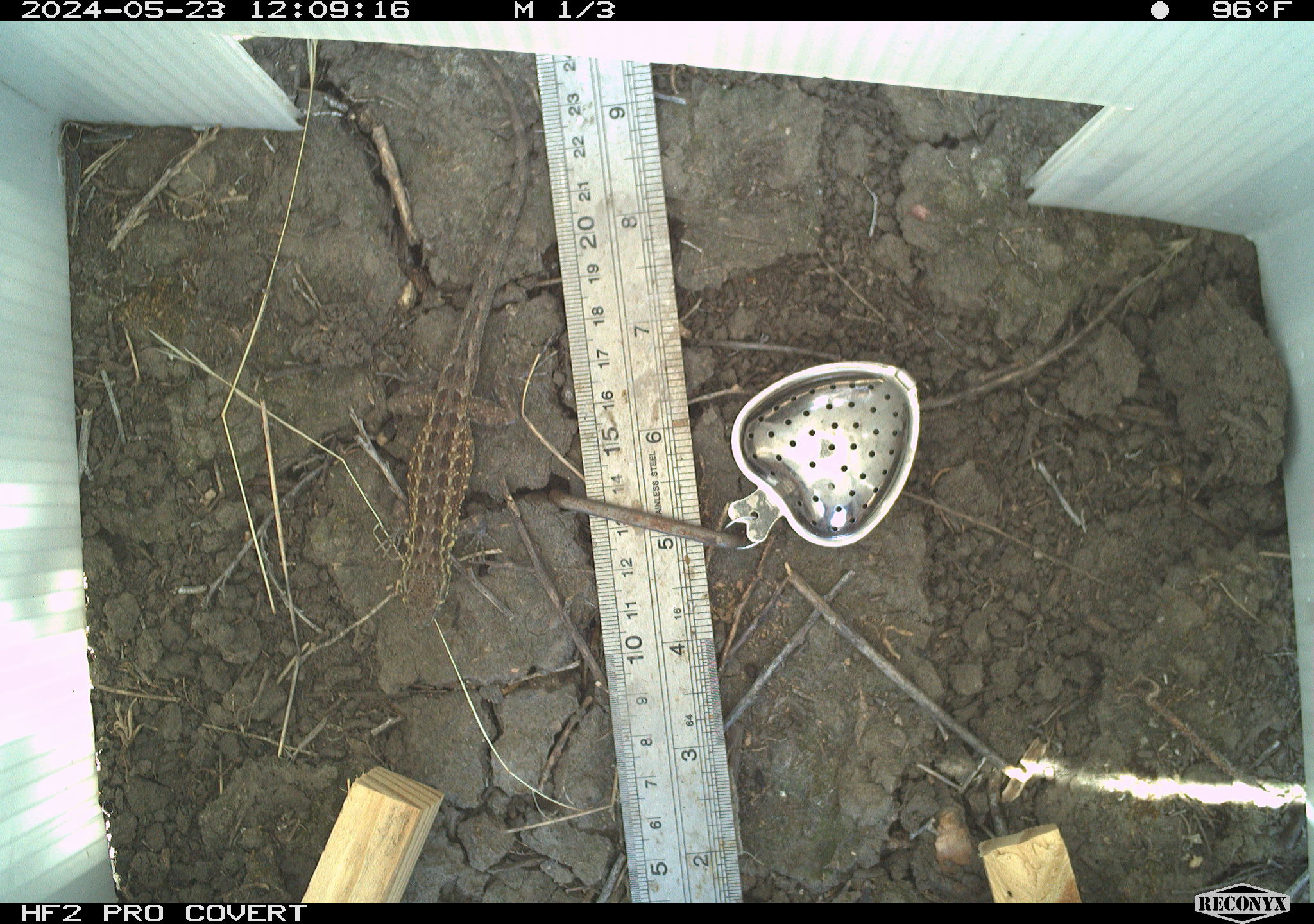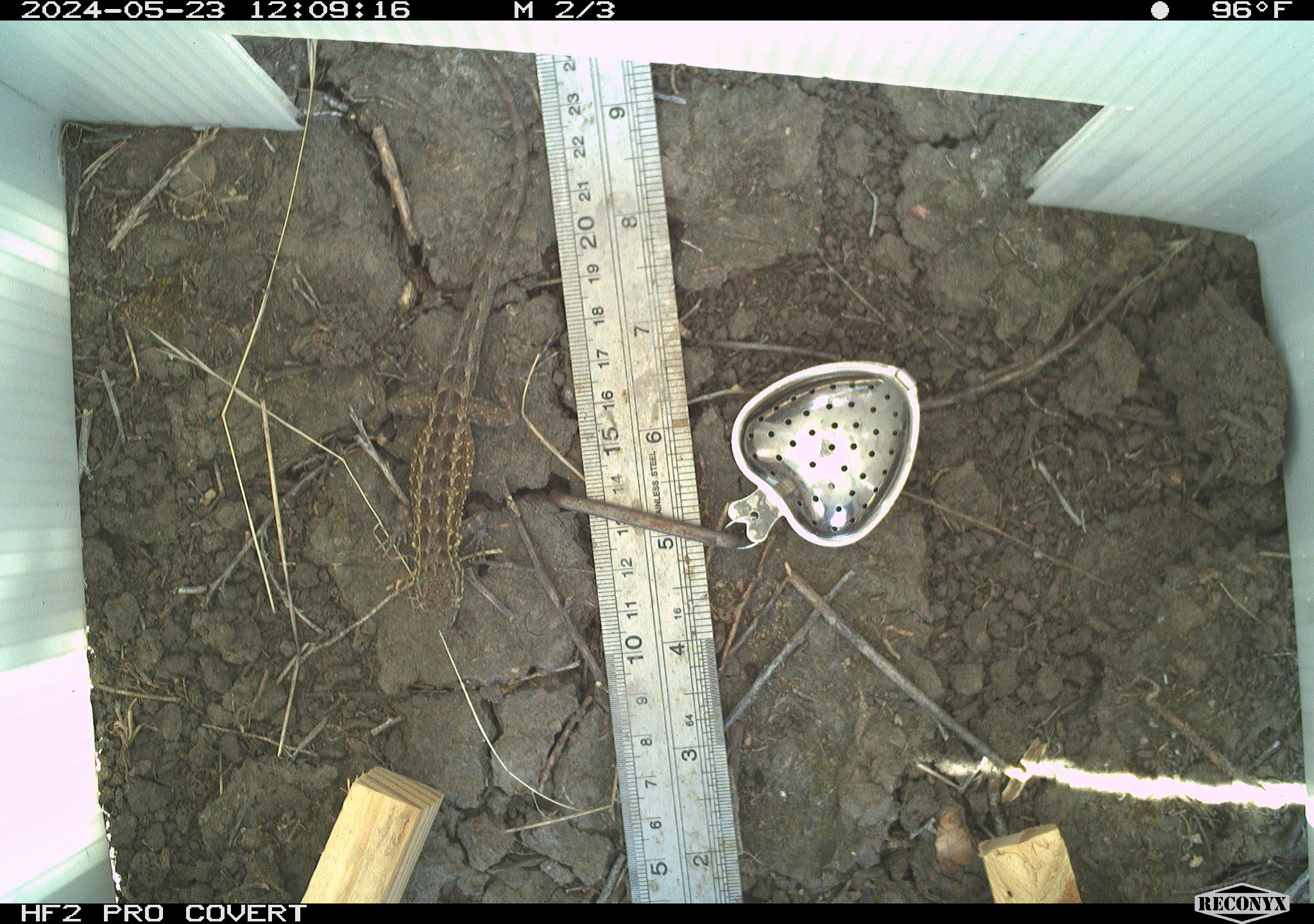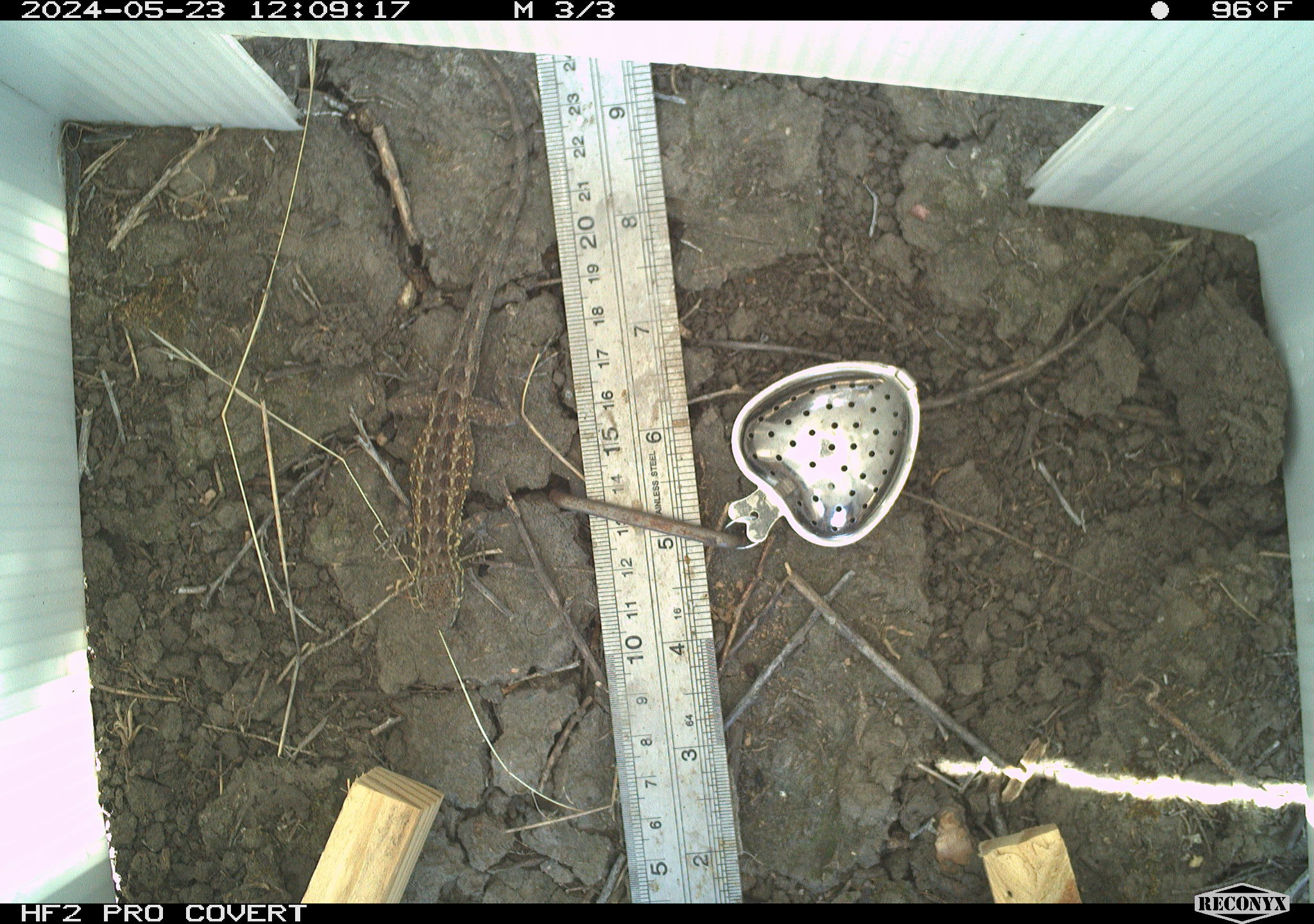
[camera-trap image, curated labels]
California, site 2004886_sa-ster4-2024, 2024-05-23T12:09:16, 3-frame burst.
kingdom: Animalia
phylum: Chordata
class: Reptilia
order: Squamata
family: Phrynosomatidae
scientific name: Phrynosomatidae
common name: phrynosomatid lizards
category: phrynosomatidae family